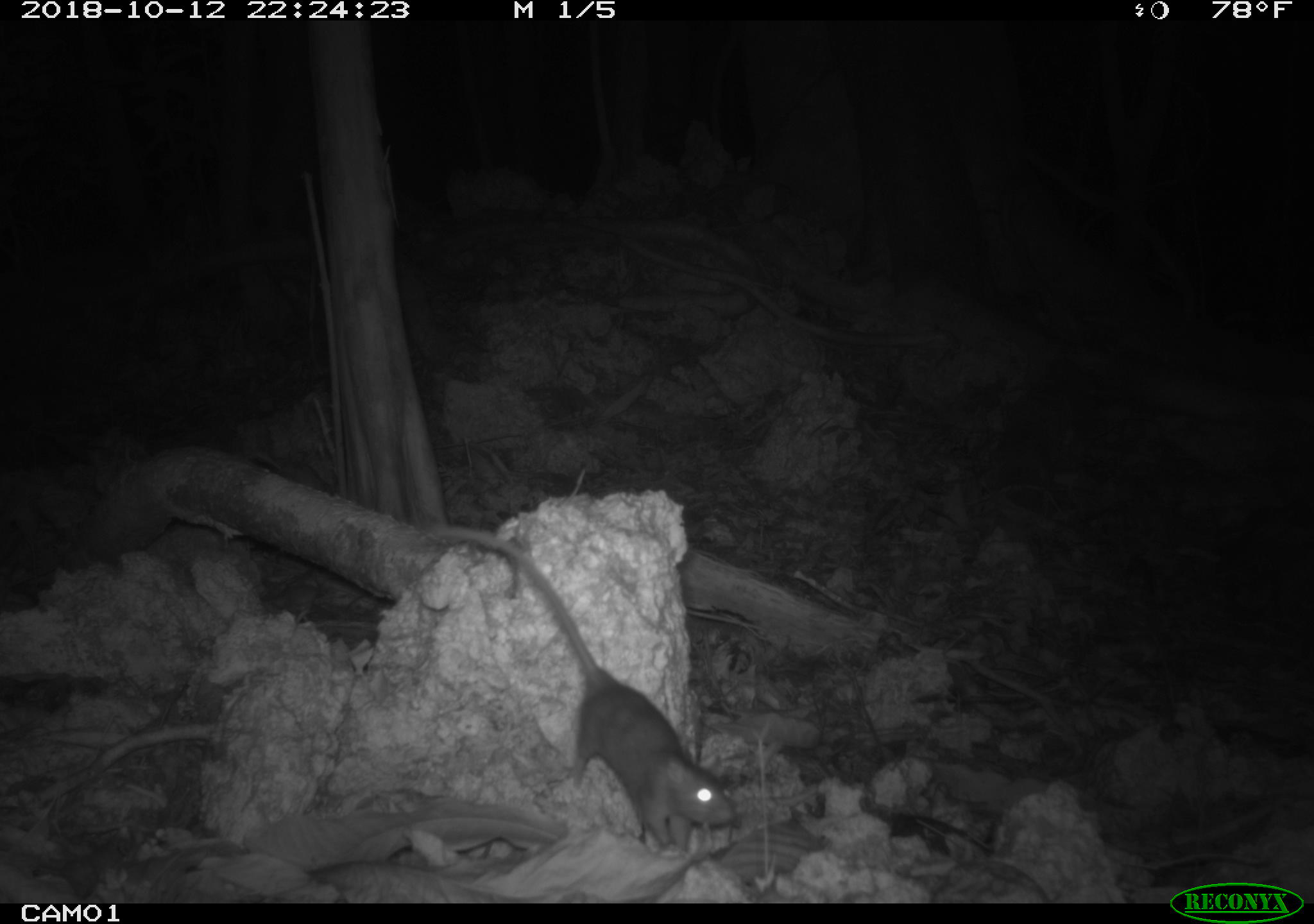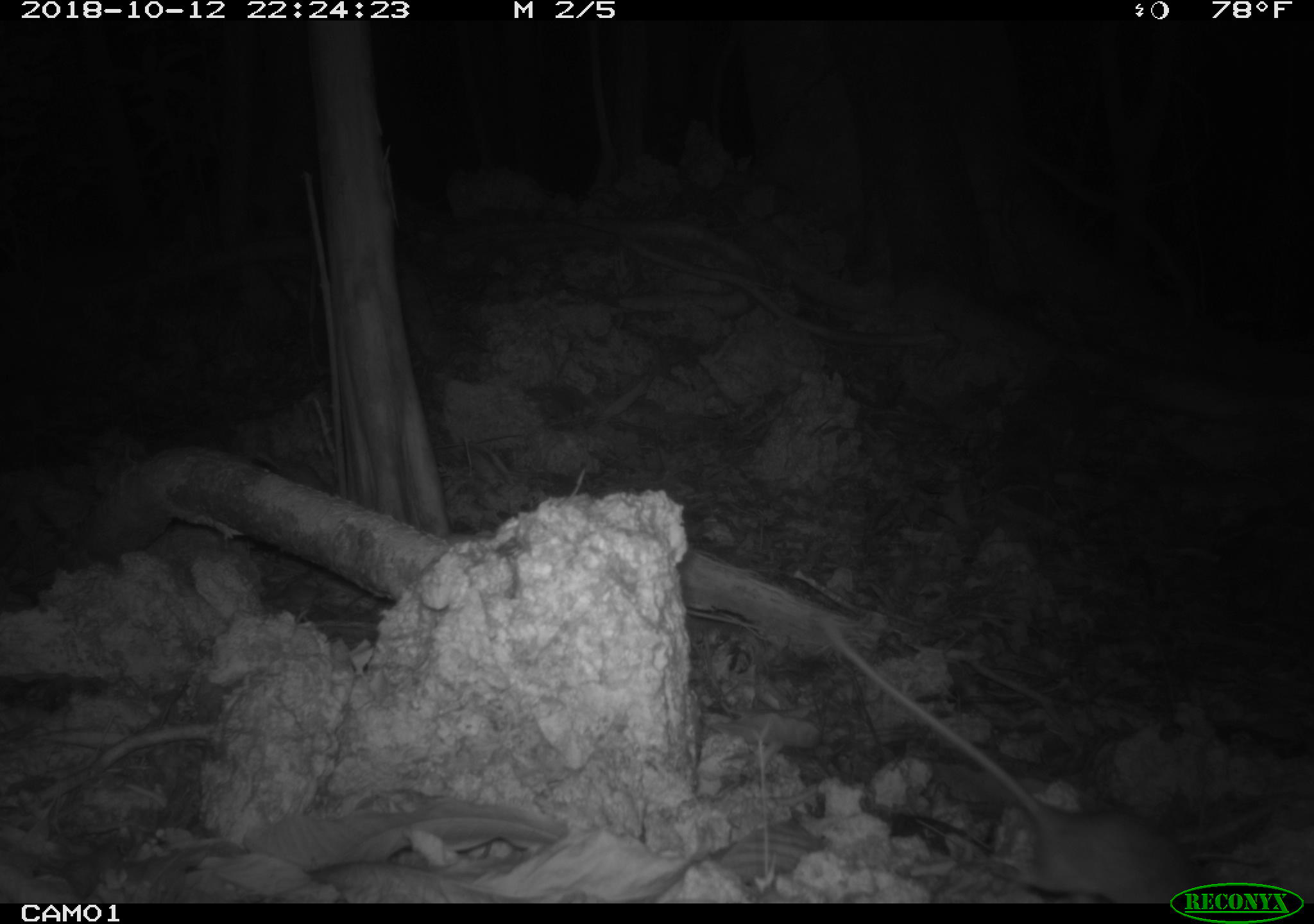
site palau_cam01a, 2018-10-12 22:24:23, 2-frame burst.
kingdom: Animalia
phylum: Chordata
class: Mammalia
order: Rodentia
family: Muridae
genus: Rattus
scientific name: Rattus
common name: rat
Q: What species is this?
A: Rat (Rattus).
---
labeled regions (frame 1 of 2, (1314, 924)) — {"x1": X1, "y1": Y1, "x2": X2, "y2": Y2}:
rat: {"x1": 405, "y1": 504, "x2": 744, "y2": 854}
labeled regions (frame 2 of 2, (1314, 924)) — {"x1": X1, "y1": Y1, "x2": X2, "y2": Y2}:
rat: {"x1": 820, "y1": 606, "x2": 1175, "y2": 902}